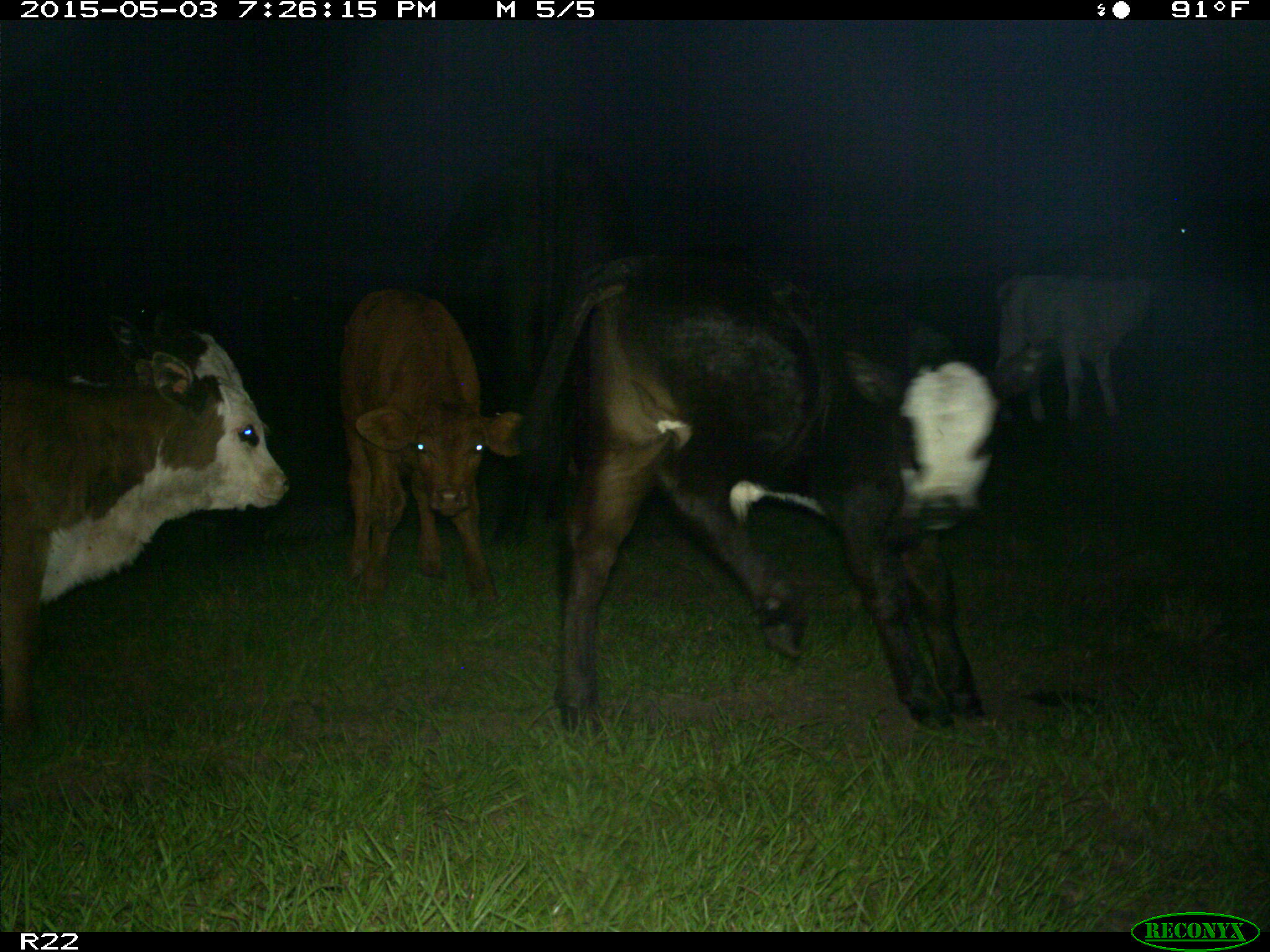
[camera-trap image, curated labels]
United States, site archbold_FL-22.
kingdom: Animalia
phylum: Chordata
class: Mammalia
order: Artiodactyla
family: Bovidae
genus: Bos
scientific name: Bos taurus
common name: domestic cow